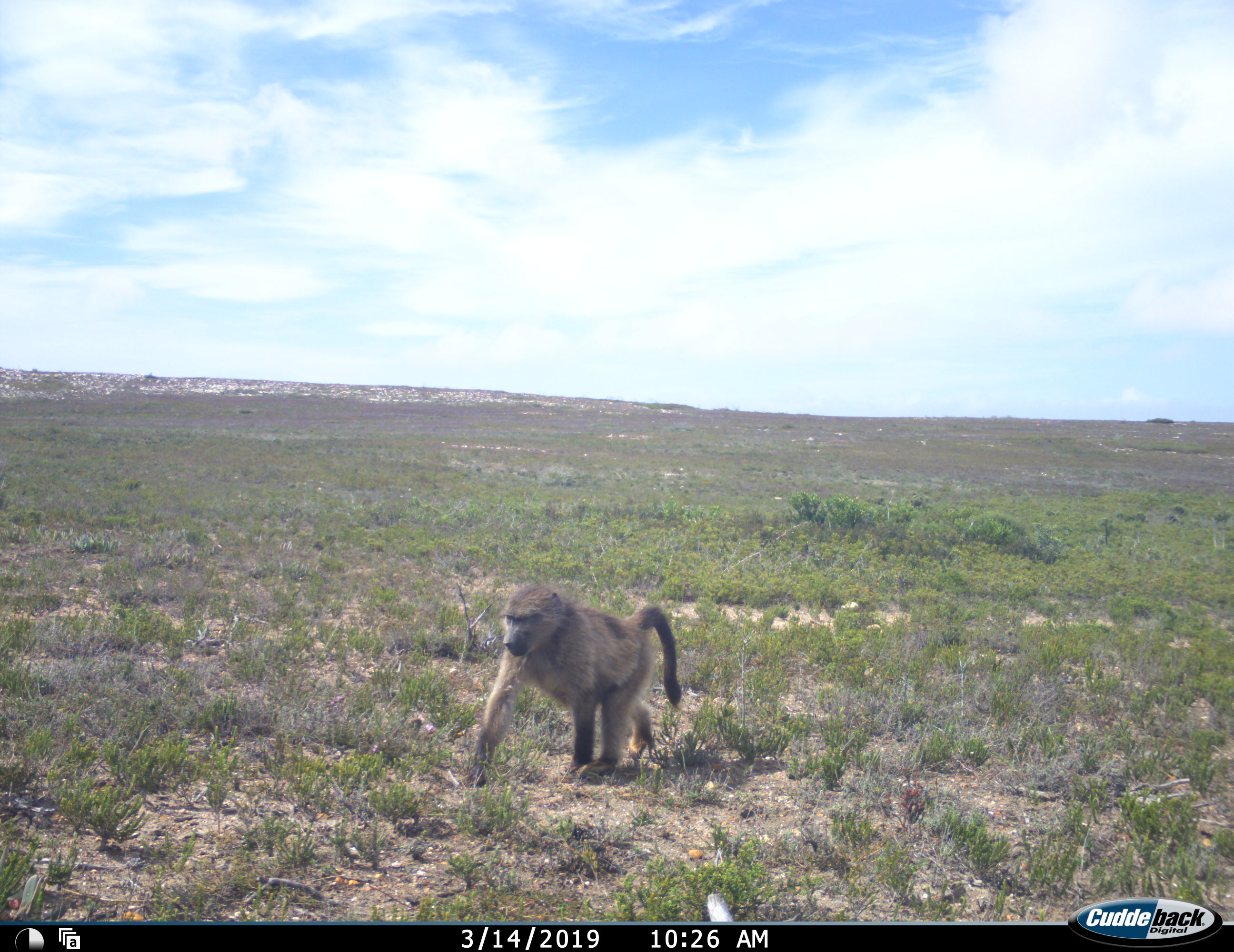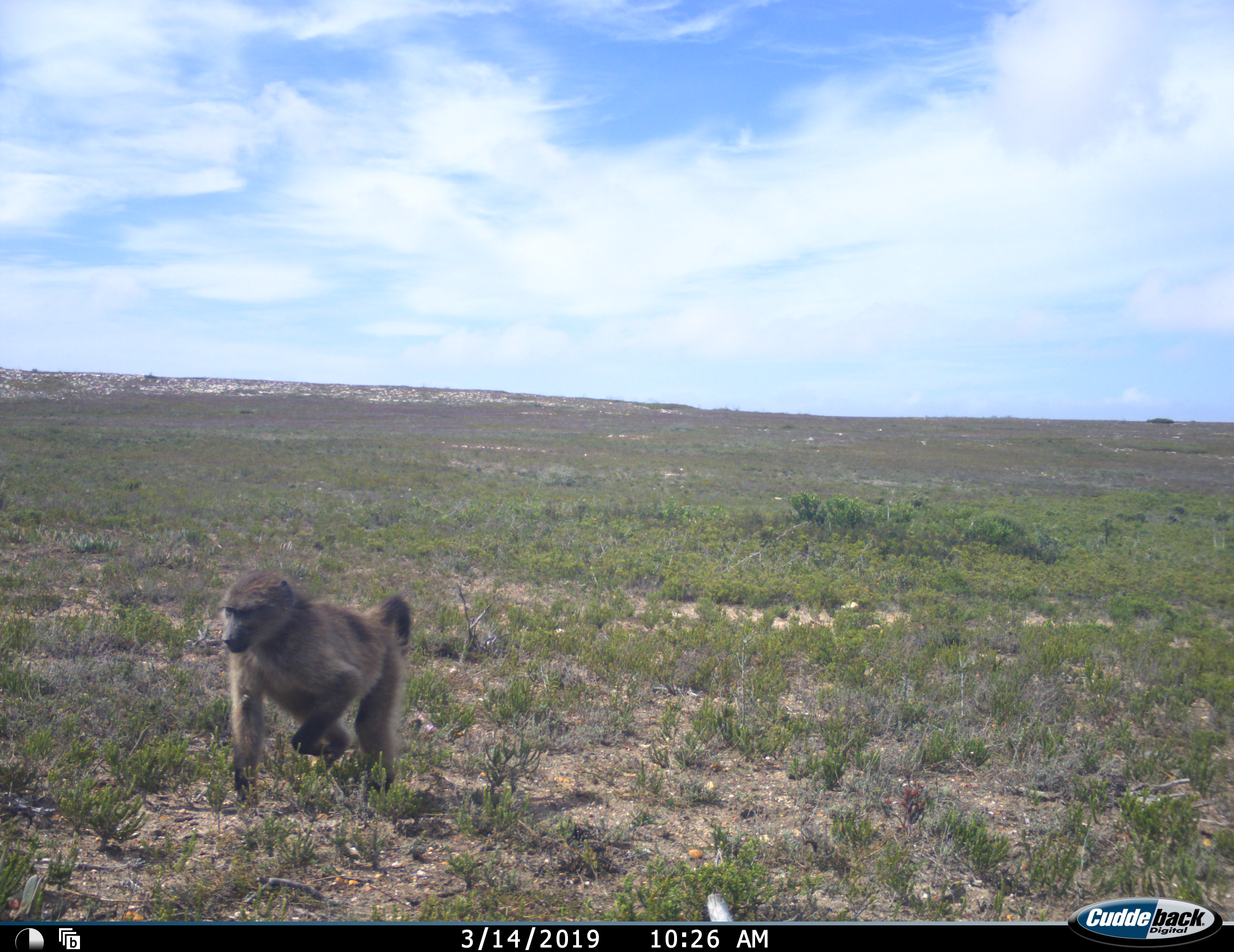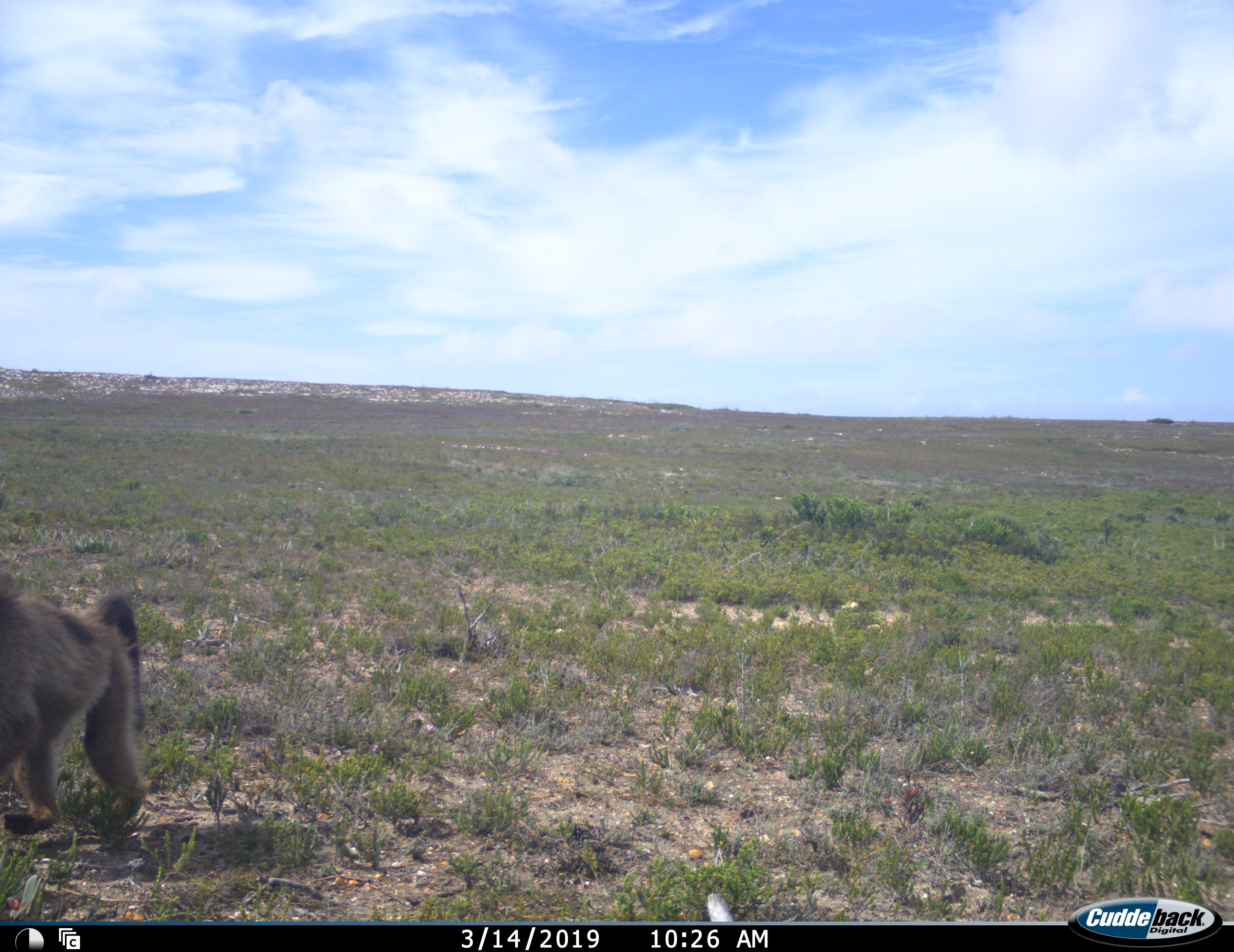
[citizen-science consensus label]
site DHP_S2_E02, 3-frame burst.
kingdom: Animalia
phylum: Chordata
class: Mammalia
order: Primates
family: Cercopithecidae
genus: Papio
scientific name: Papio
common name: baboon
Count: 1.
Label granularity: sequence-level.